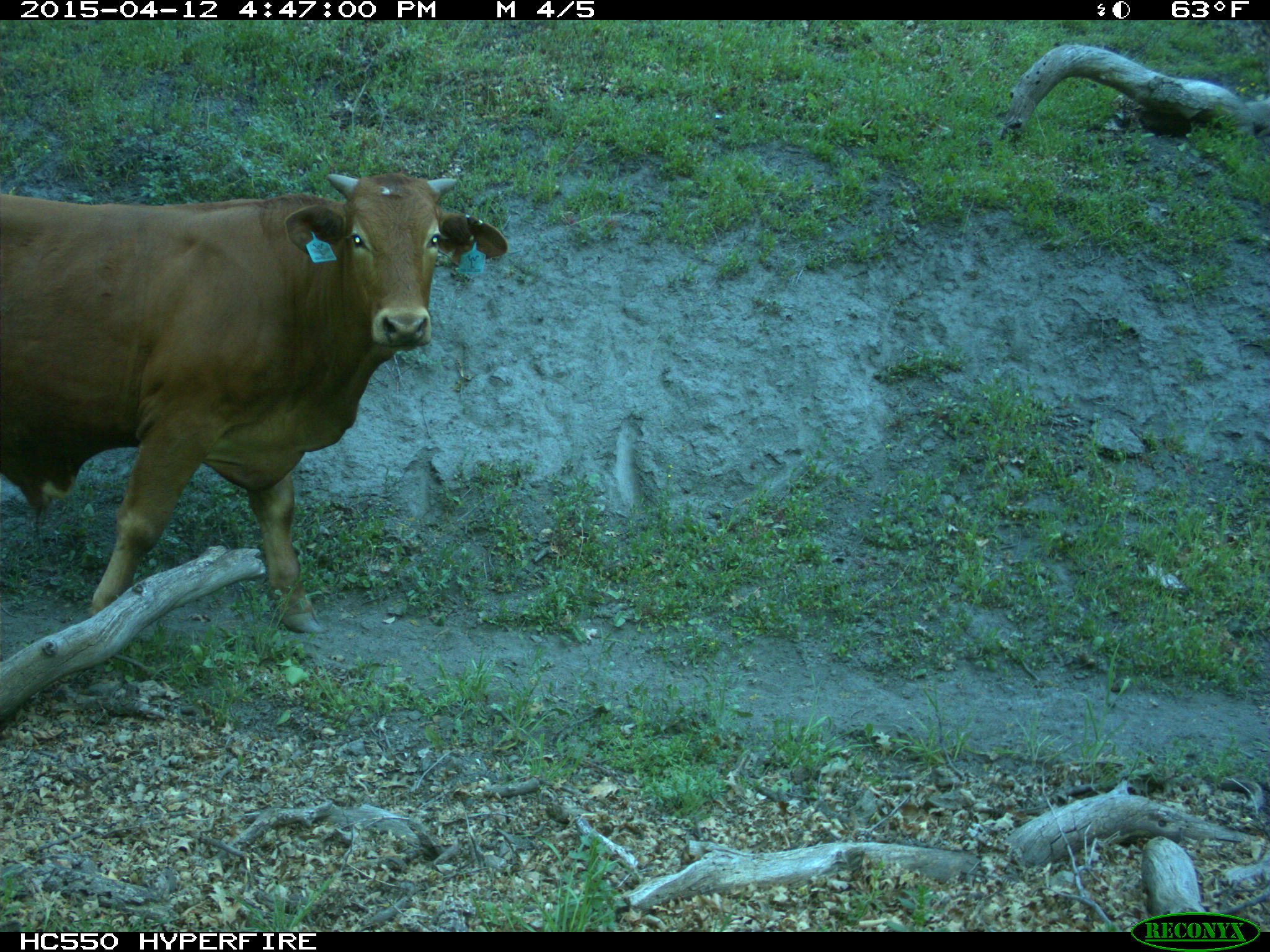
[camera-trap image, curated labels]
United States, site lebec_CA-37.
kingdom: Animalia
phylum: Chordata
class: Mammalia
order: Artiodactyla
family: Bovidae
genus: Bos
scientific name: Bos taurus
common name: domestic cow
Bos taurus (domestic cow).